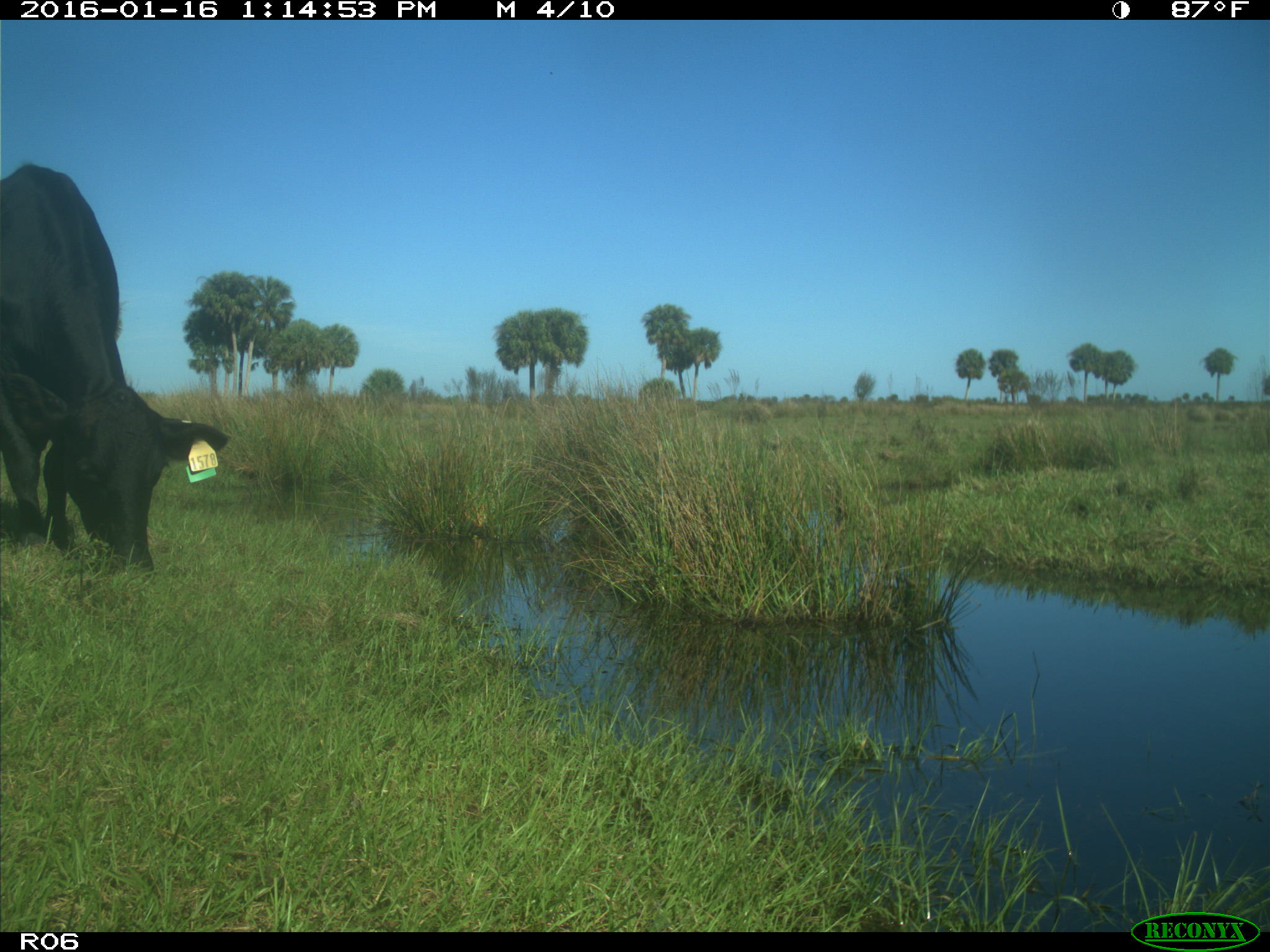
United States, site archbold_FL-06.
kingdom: Animalia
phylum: Chordata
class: Mammalia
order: Artiodactyla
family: Bovidae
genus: Bos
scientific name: Bos taurus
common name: domestic cow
Bos taurus (domestic cow).